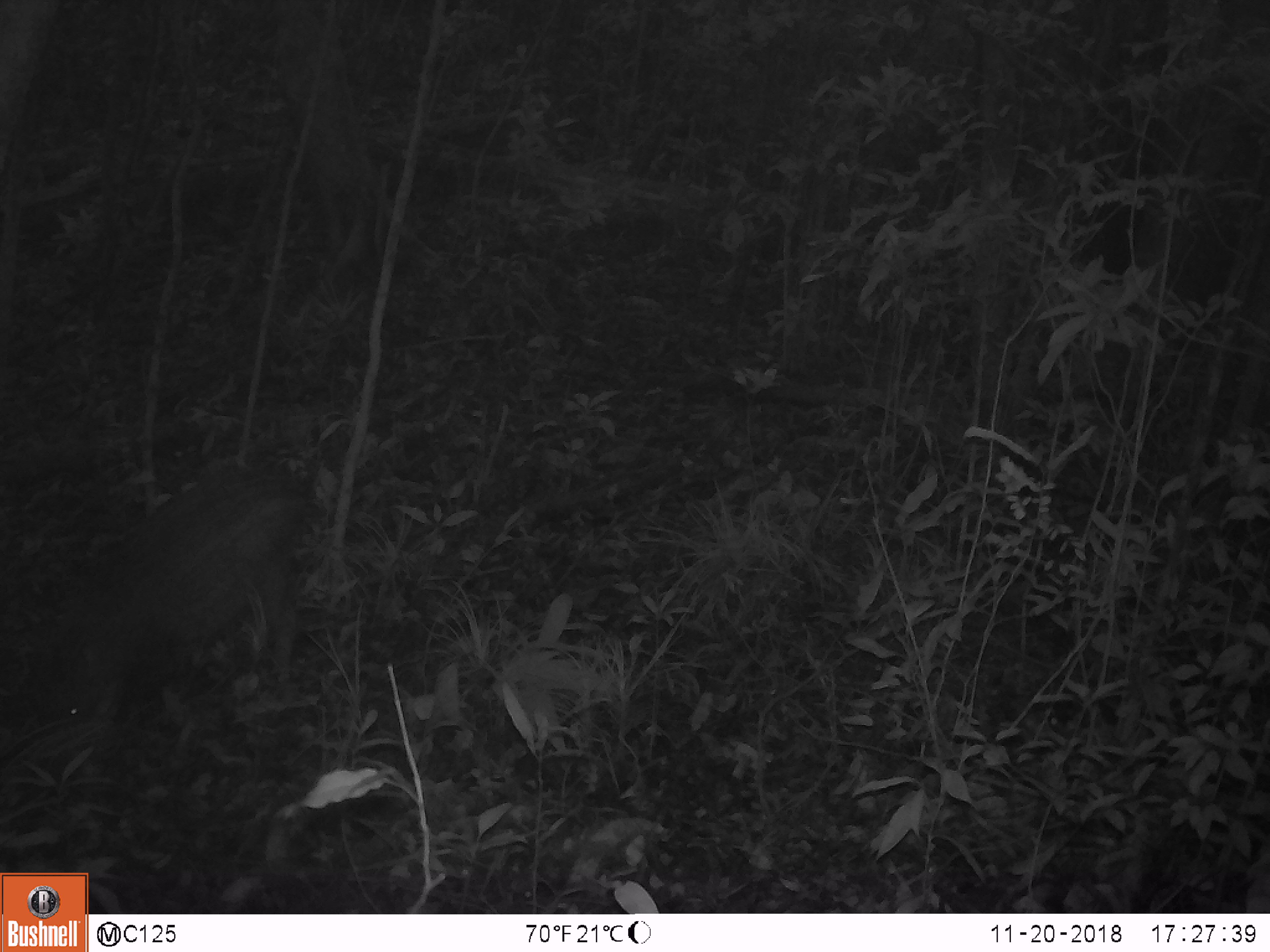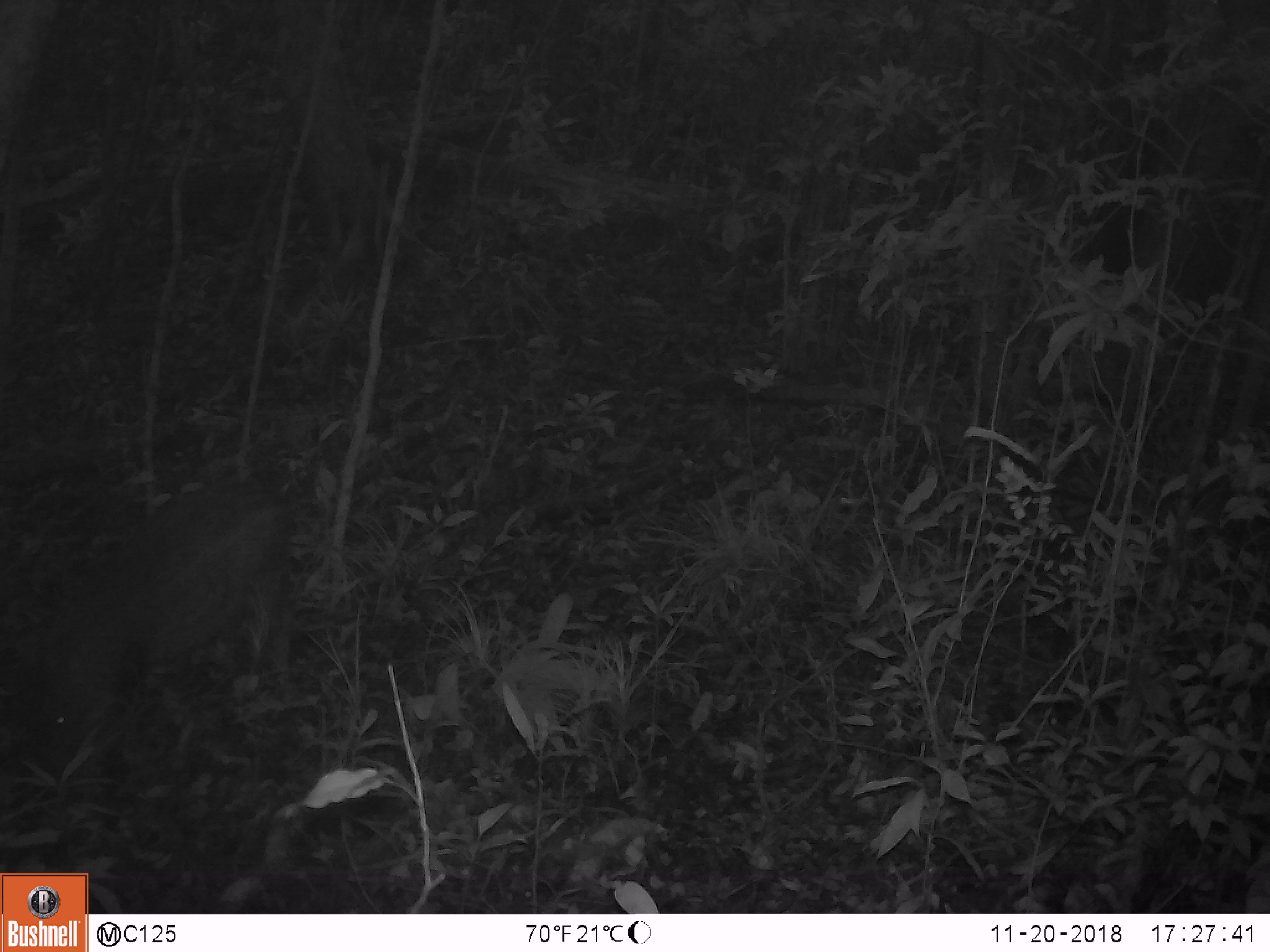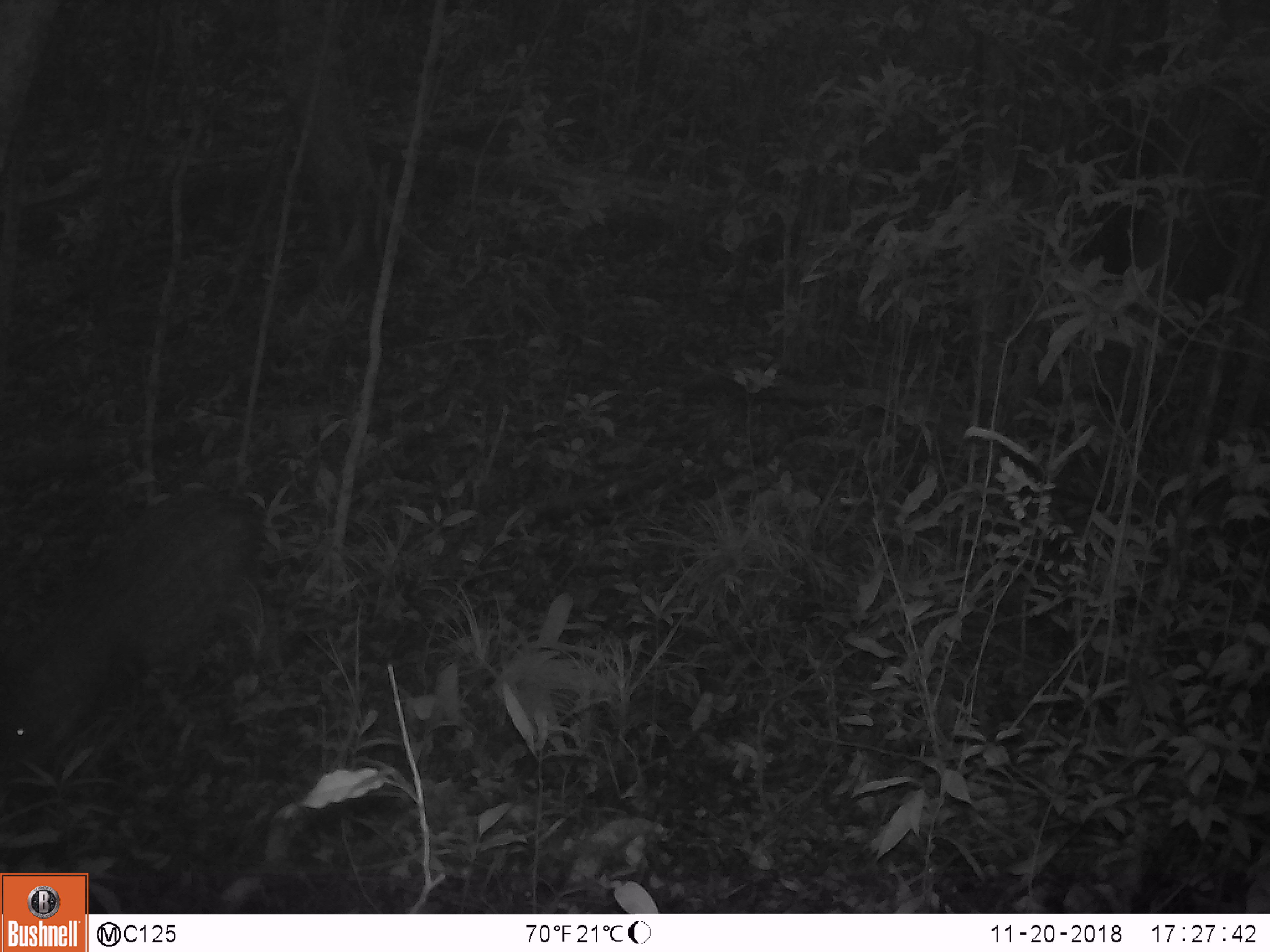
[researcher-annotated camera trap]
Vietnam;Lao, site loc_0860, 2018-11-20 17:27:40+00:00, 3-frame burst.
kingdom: Animalia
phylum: Chordata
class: Mammalia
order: Artiodactyla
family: Suidae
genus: Sus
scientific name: Sus scrofa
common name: eurasian wild pig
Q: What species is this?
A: Eurasian wild pig (Sus scrofa).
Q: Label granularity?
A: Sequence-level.